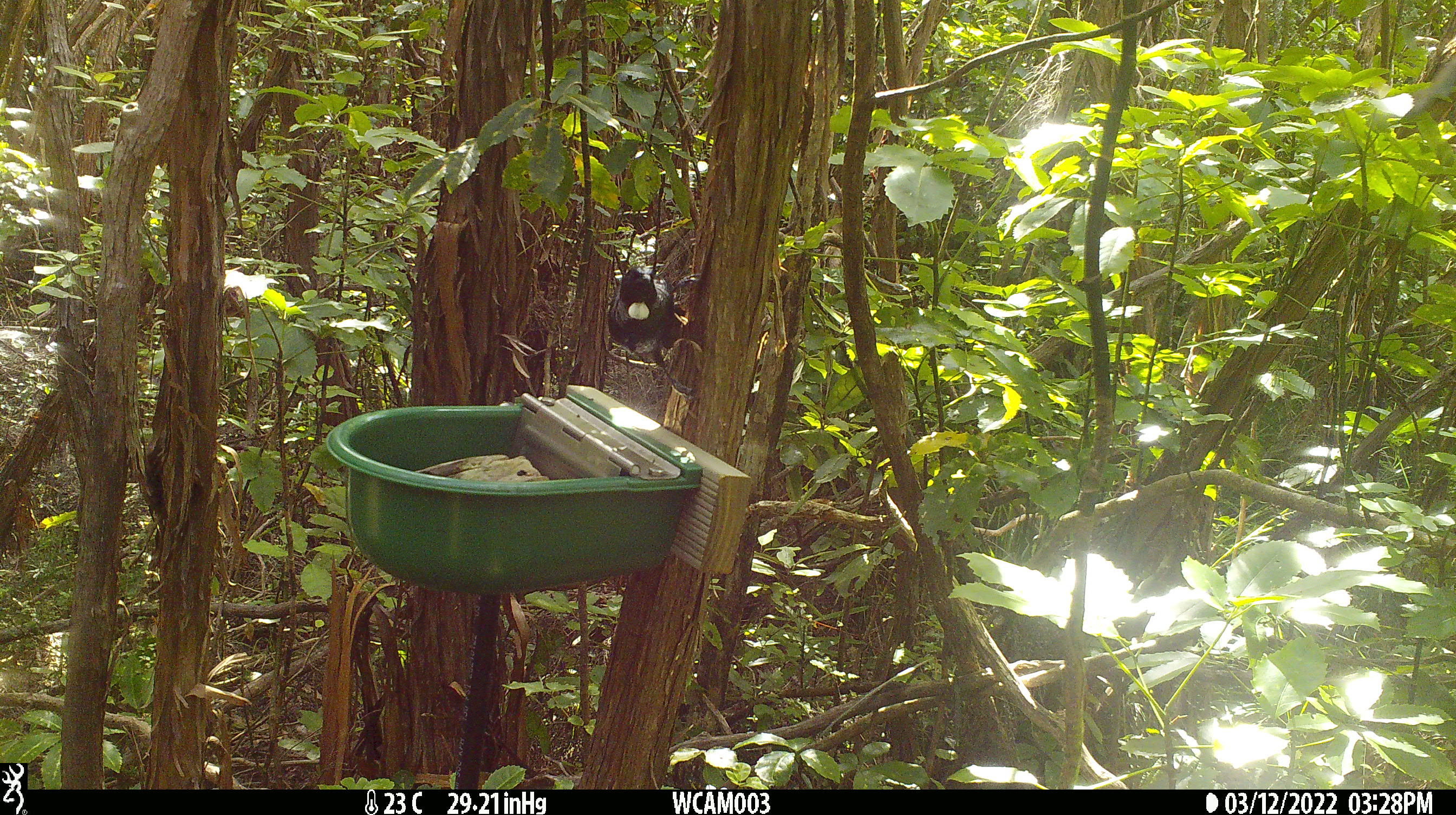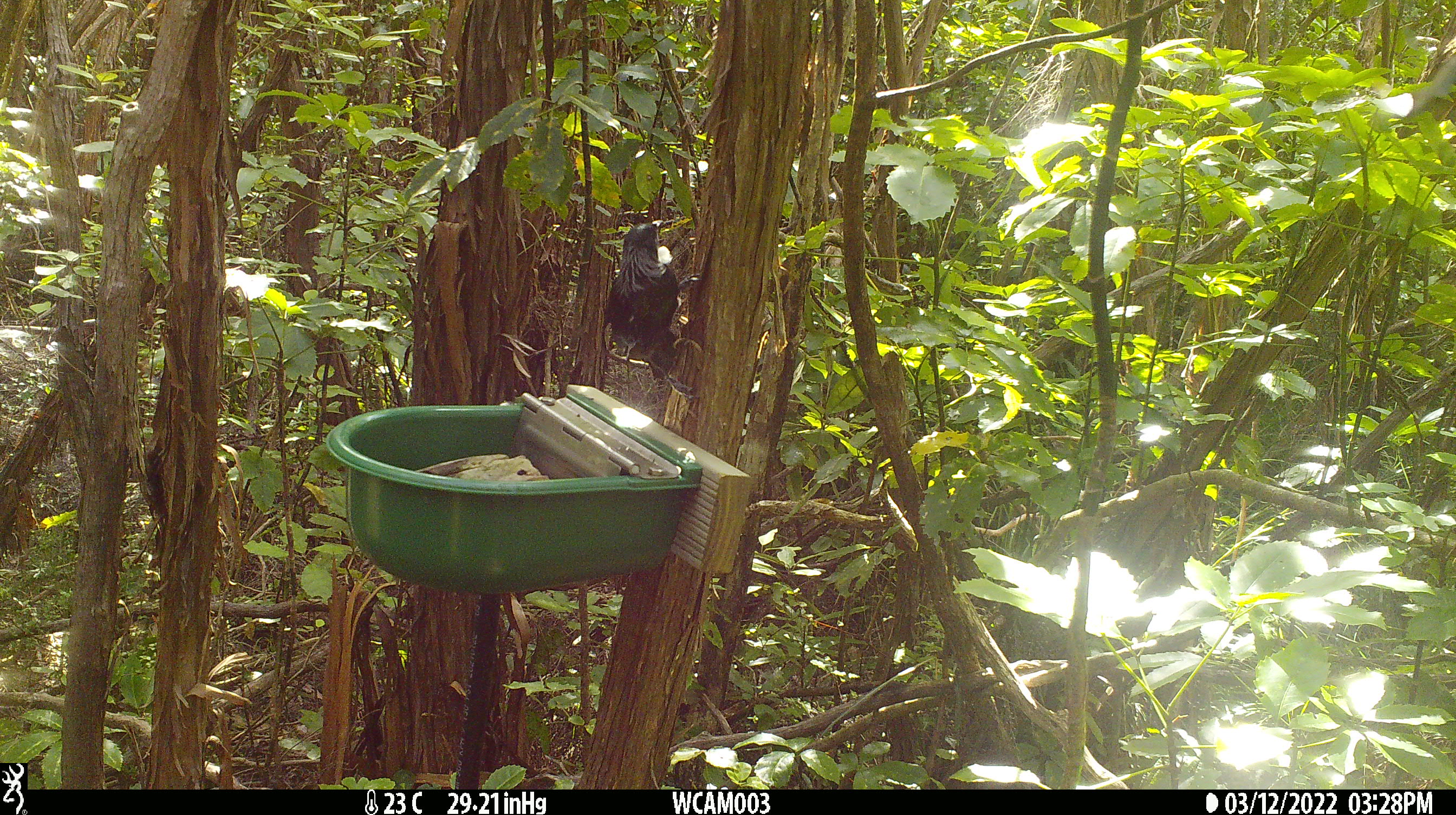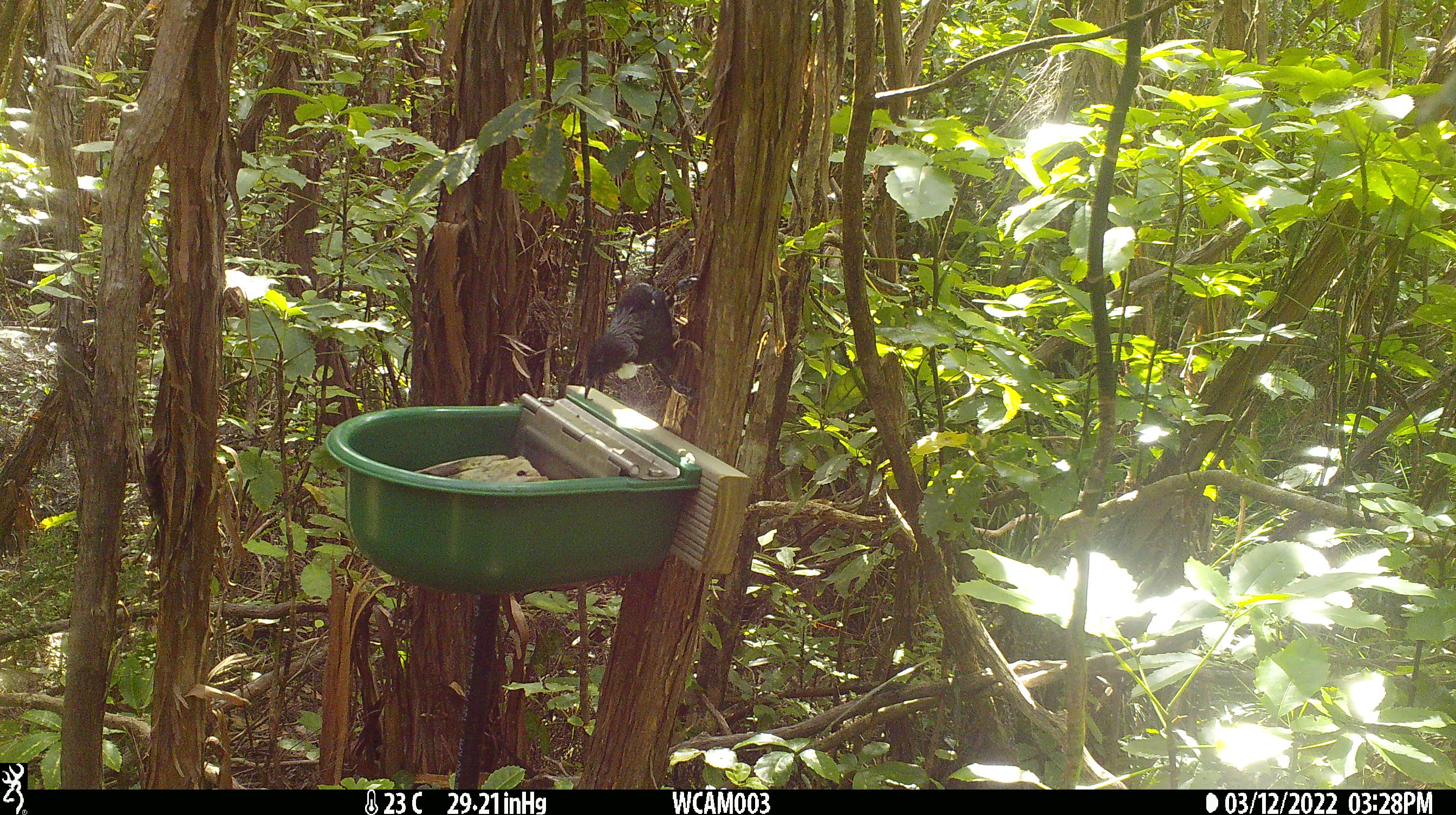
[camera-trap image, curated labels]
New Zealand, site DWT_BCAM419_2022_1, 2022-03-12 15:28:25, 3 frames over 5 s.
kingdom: Animalia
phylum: Chordata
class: Aves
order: Passeriformes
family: Meliphagidae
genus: Prosthemadera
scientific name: Prosthemadera novaeseelandiae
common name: tui